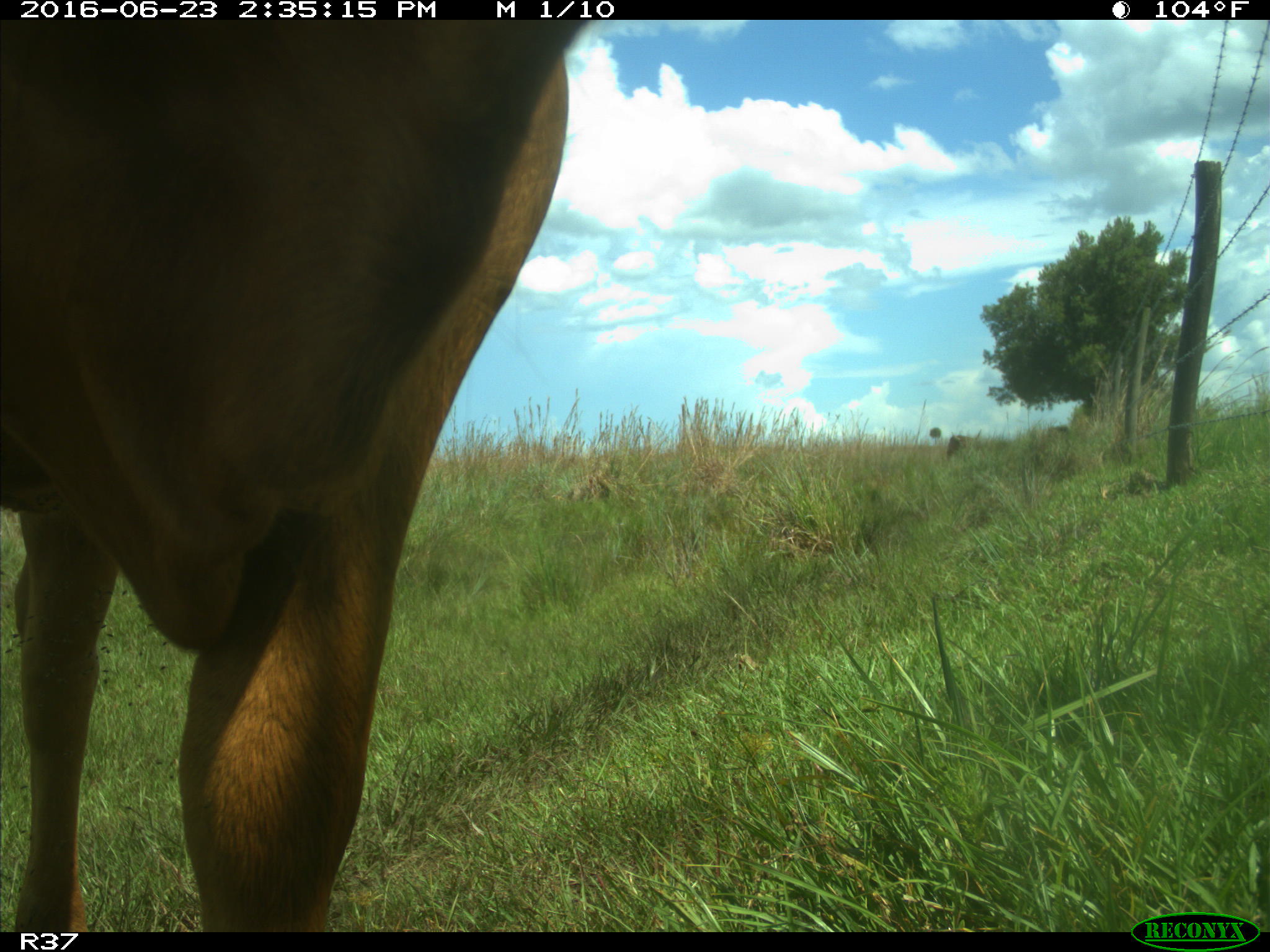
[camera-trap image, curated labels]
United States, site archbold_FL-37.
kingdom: Animalia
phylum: Chordata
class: Mammalia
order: Artiodactyla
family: Bovidae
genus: Bos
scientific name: Bos taurus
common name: domestic cow